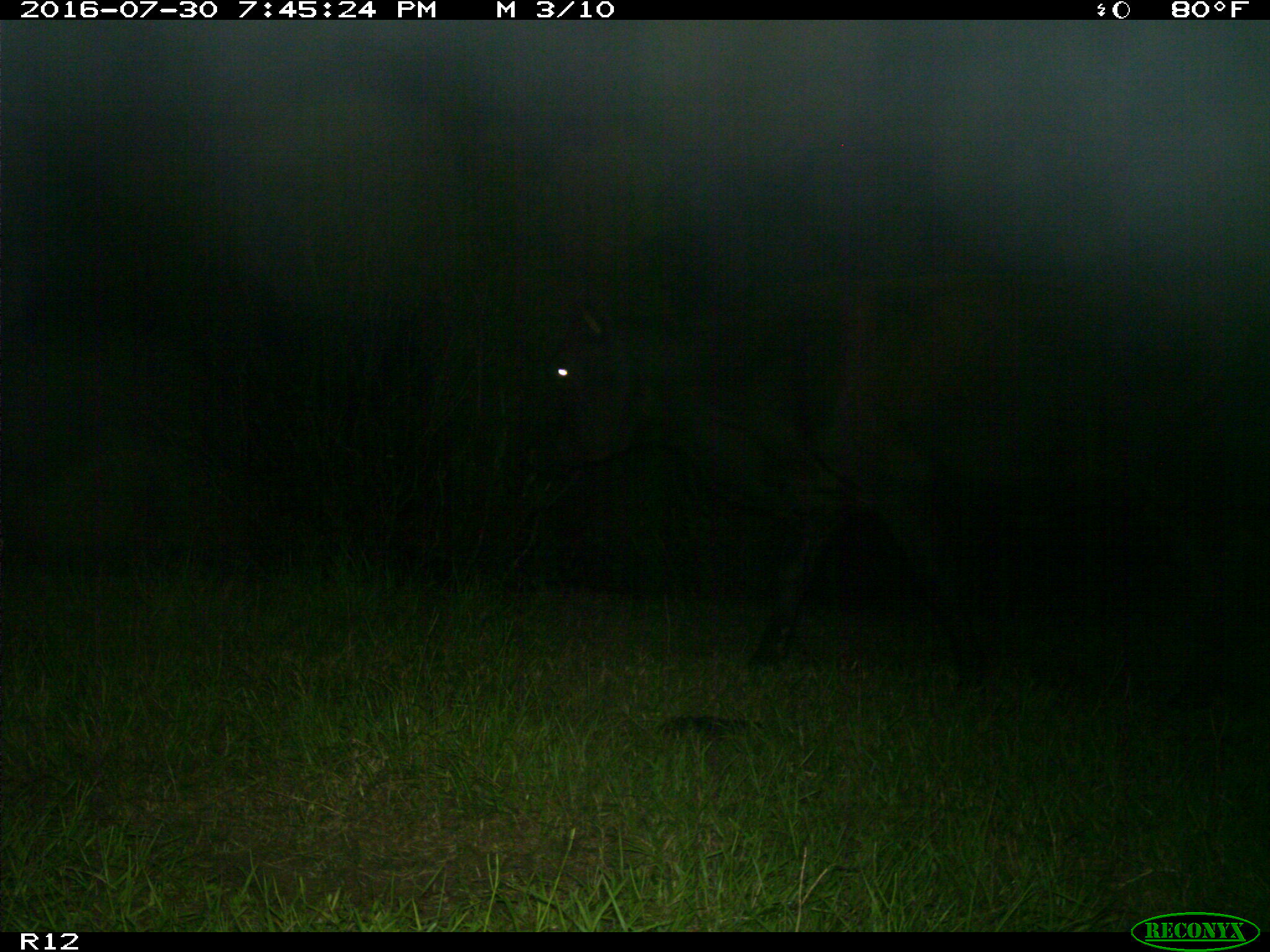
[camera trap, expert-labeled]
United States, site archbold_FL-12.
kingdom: Animalia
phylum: Chordata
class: Mammalia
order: Artiodactyla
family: Bovidae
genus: Bos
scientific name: Bos taurus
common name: domestic cow